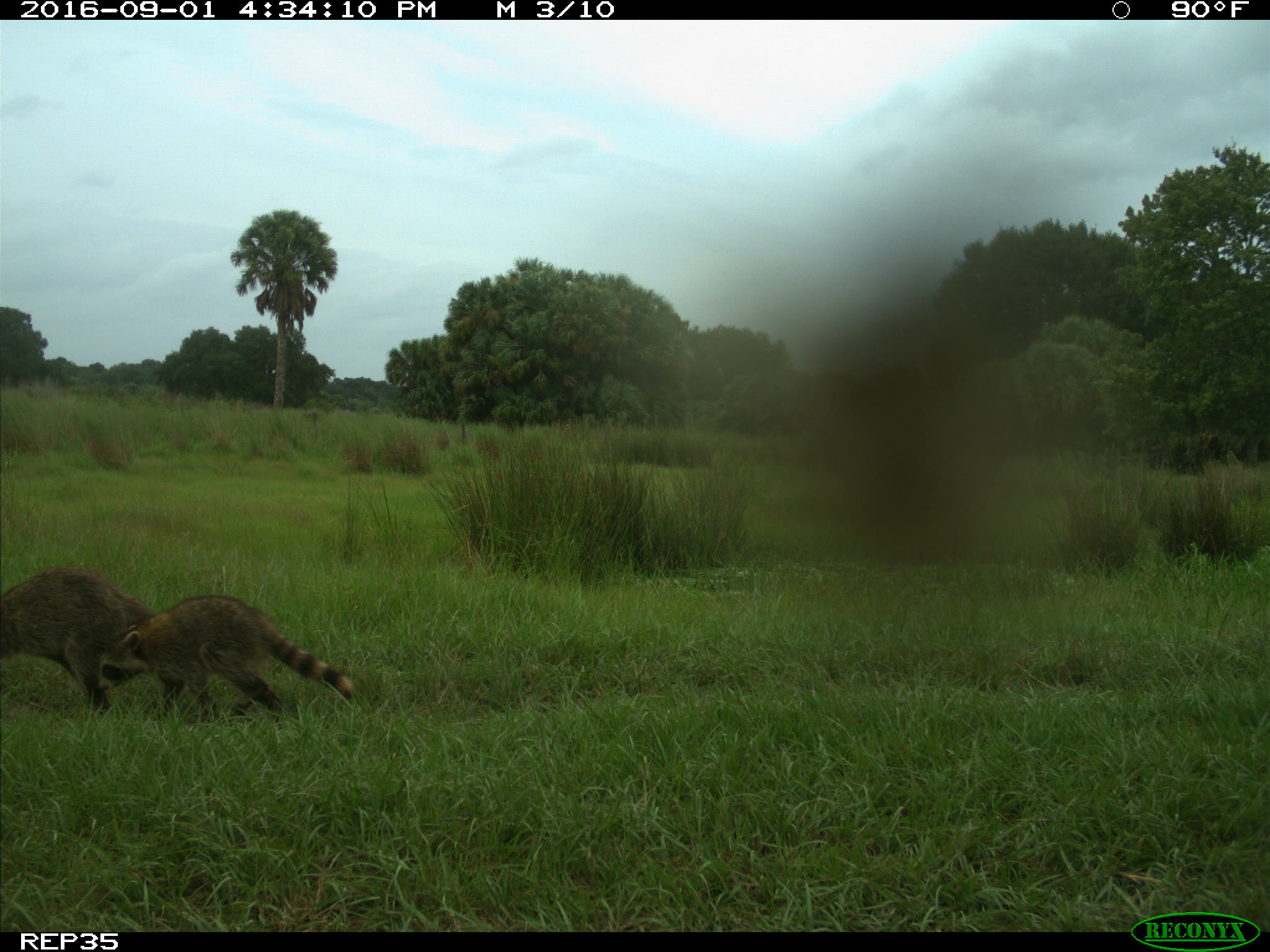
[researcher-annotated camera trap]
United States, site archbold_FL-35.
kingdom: Animalia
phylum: Chordata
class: Mammalia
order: Carnivora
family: Procyonidae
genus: Procyon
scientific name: Procyon lotor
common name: common raccoon